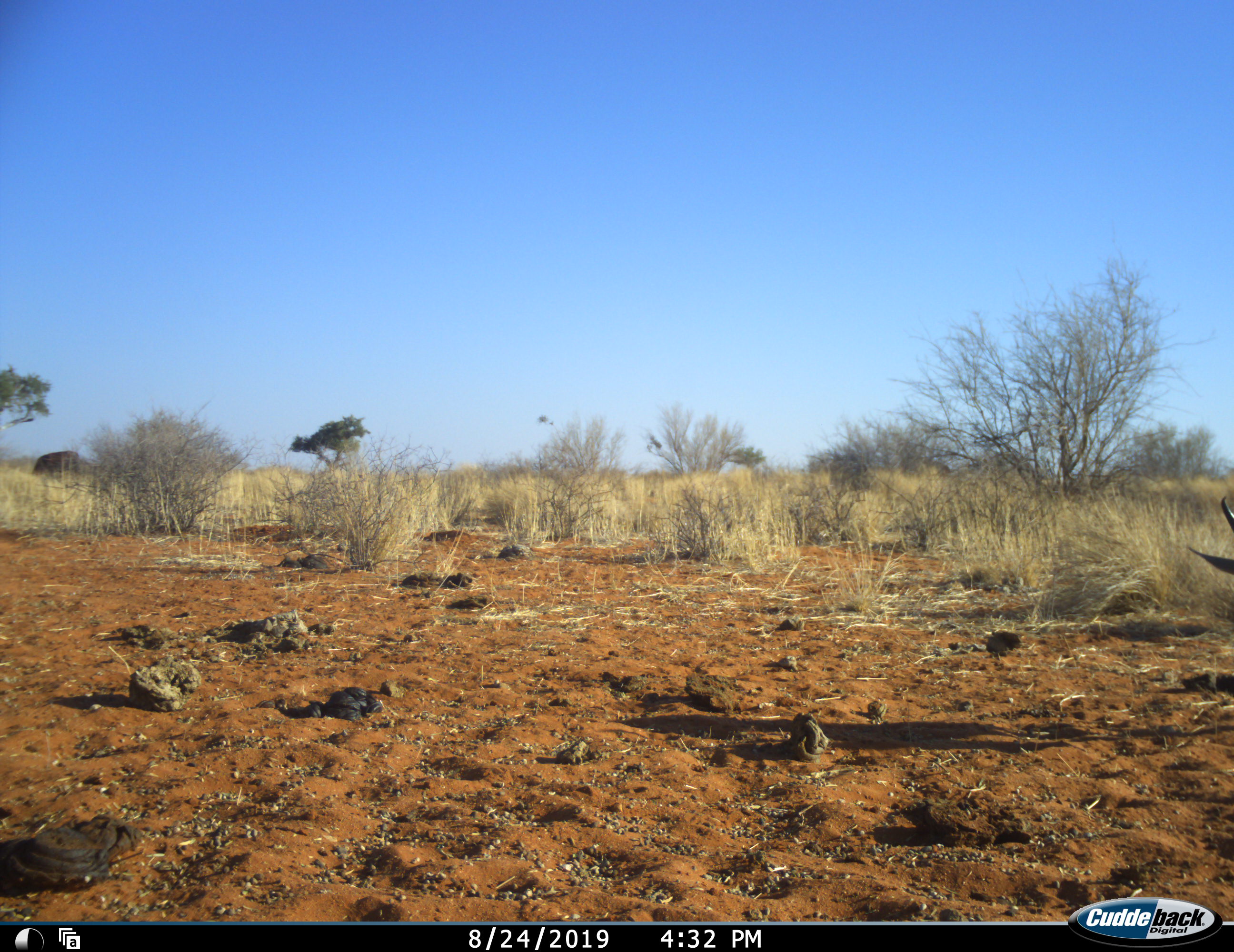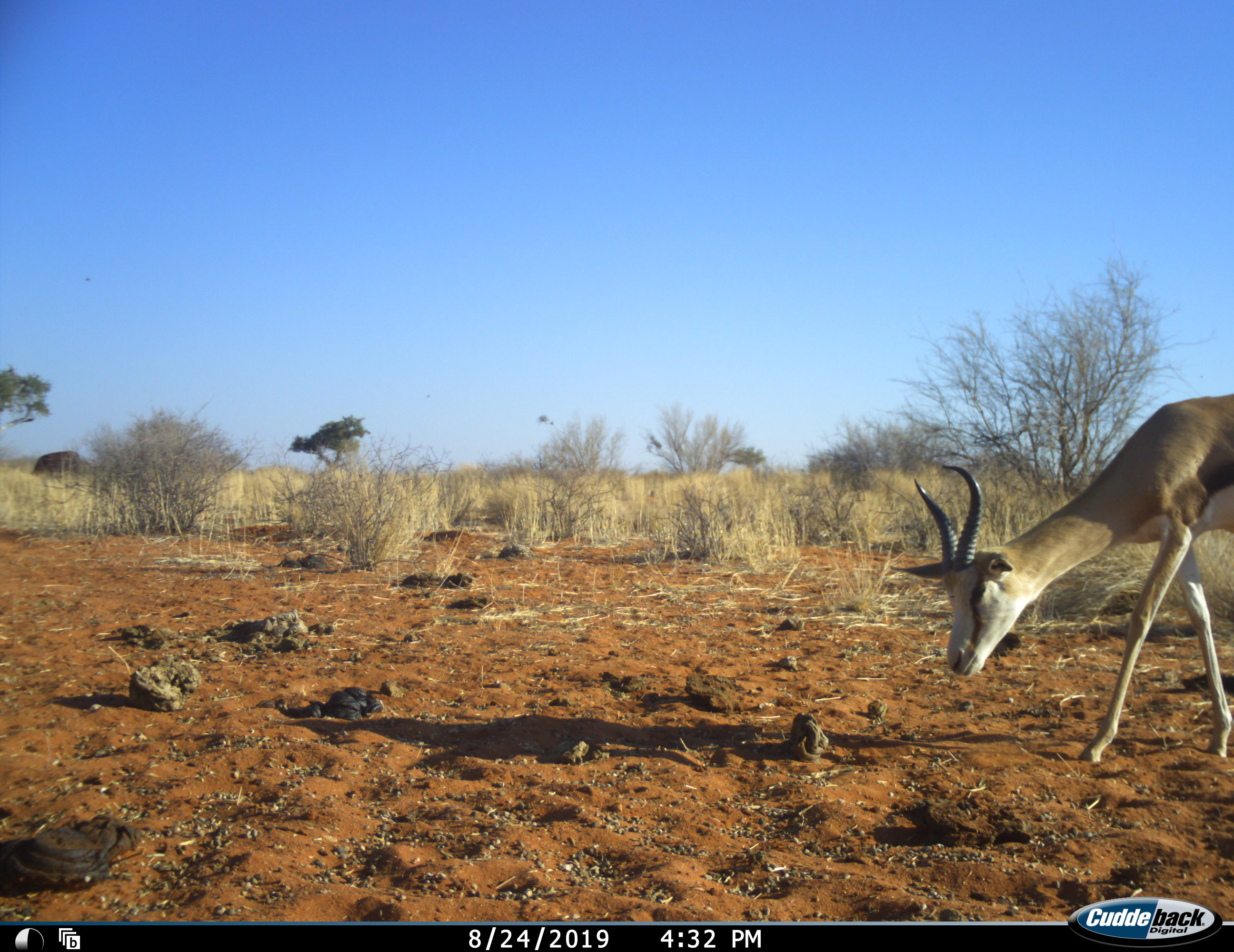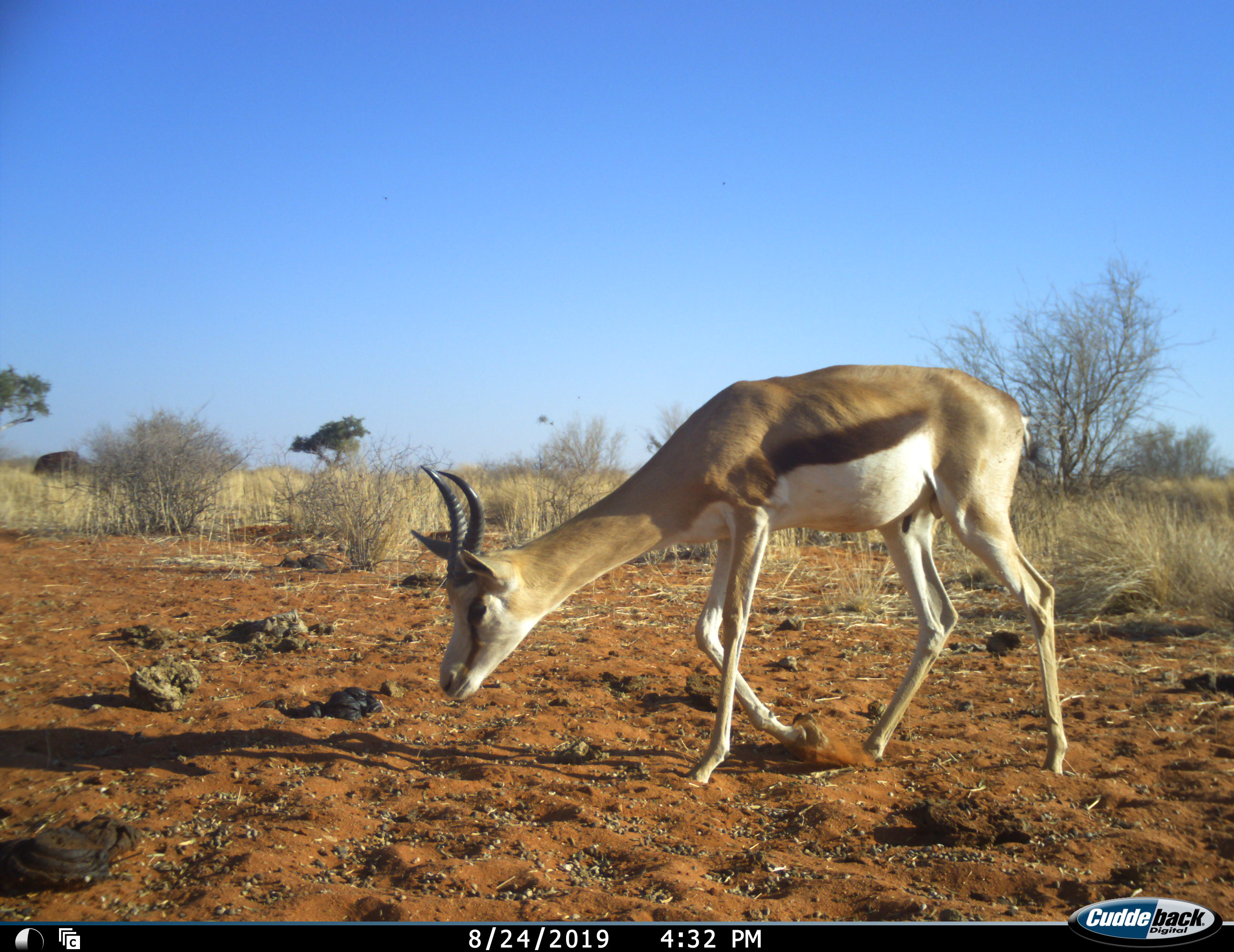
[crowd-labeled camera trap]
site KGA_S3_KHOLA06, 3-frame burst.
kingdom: Animalia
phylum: Chordata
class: Mammalia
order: Artiodactyla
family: Bovidae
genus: Antidorcas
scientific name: Antidorcas marsupialis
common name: springbok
Springbok (Antidorcas marsupialis), count 1. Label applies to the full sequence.